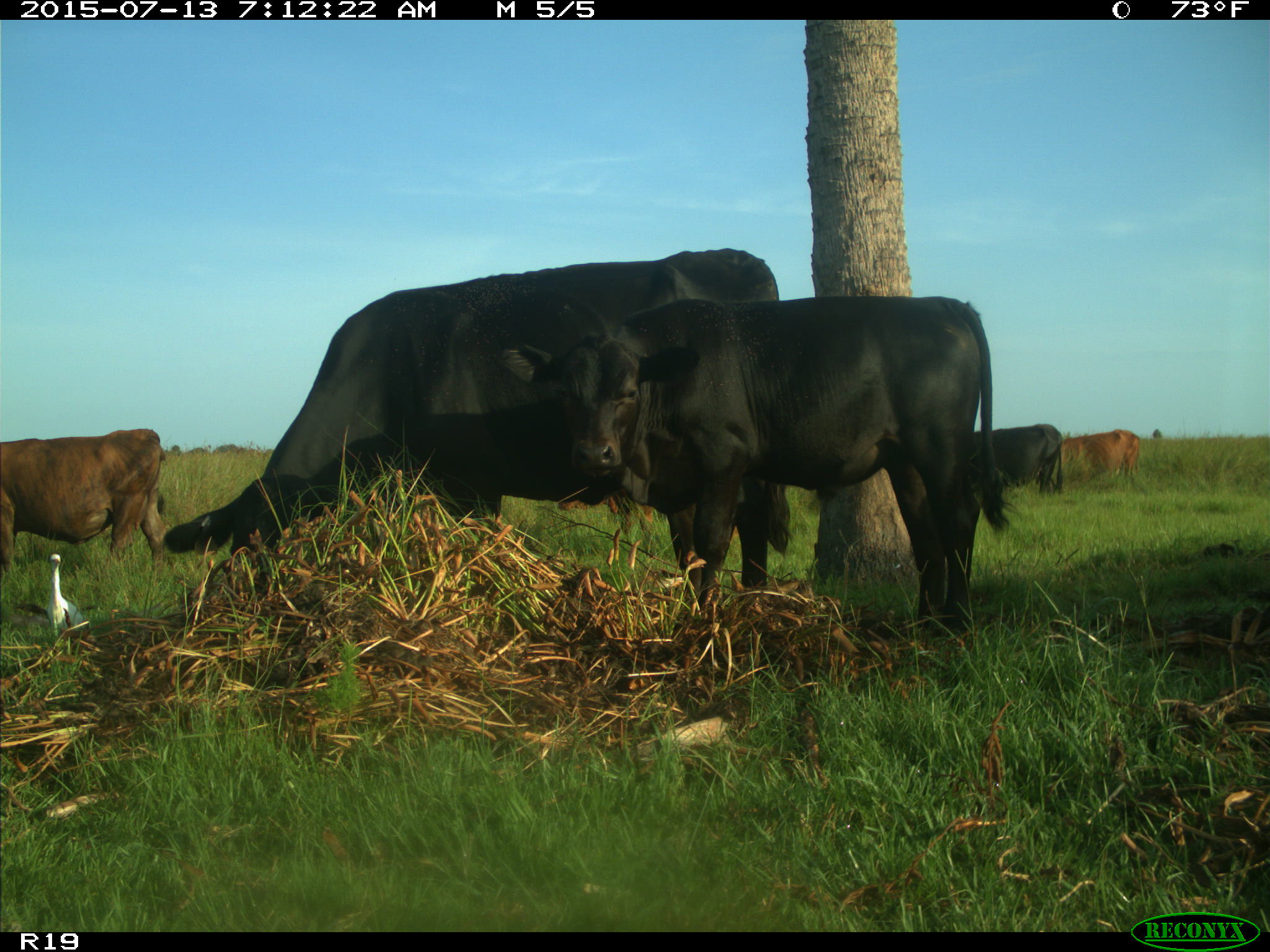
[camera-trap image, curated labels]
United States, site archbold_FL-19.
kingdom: Animalia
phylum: Chordata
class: Mammalia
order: Artiodactyla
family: Bovidae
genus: Bos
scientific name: Bos taurus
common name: domestic cow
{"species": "Bos taurus (domestic cow)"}